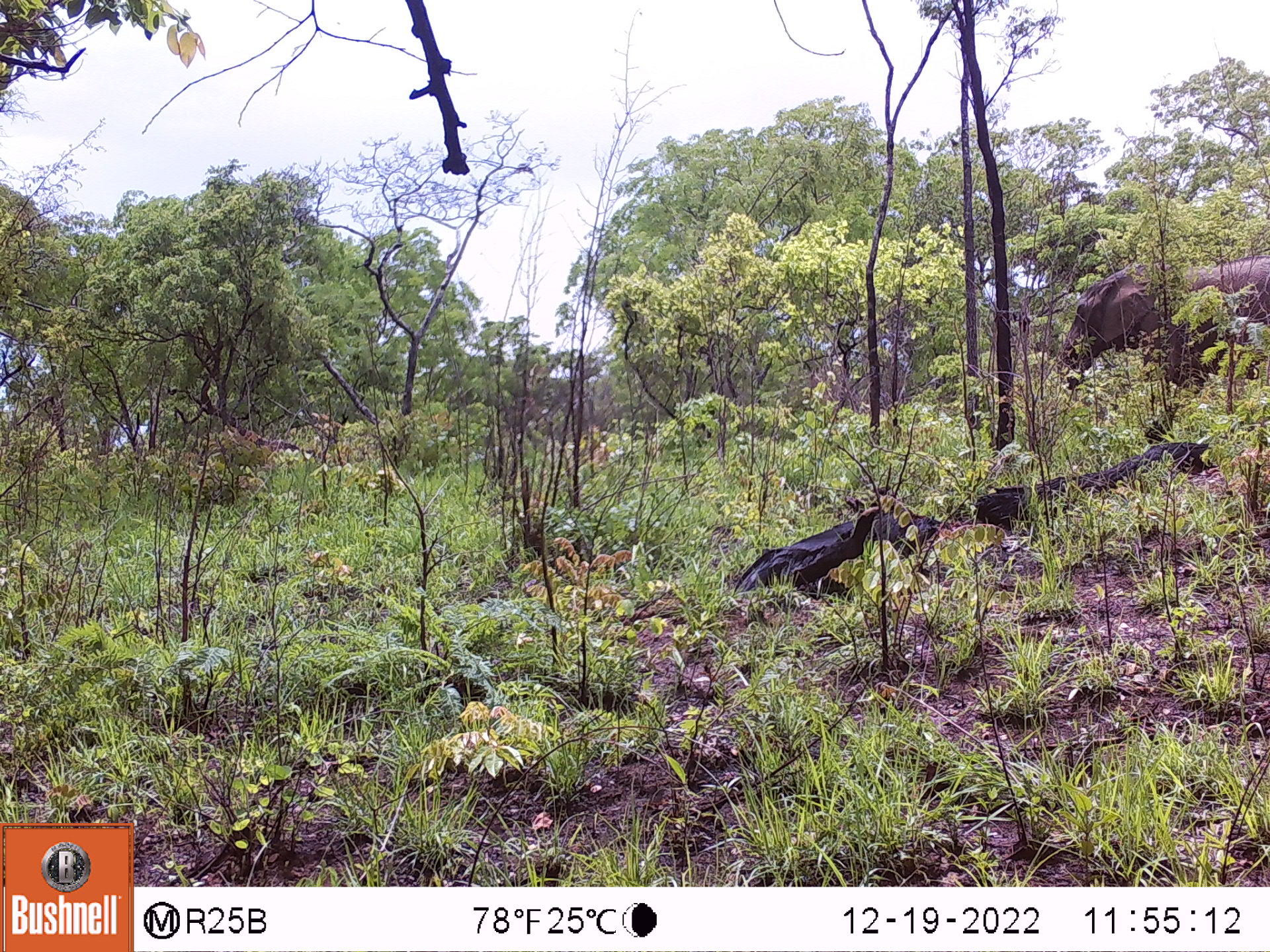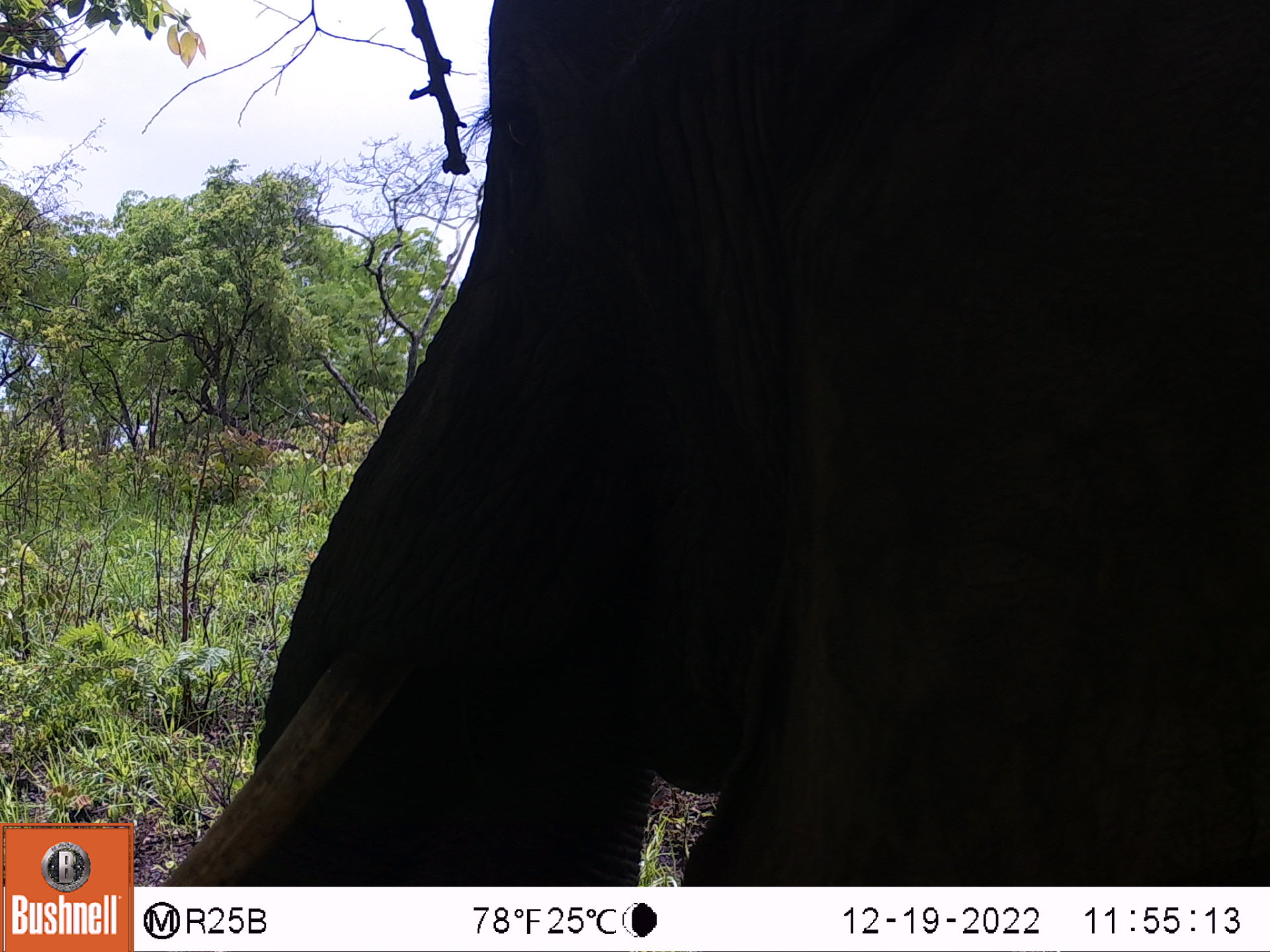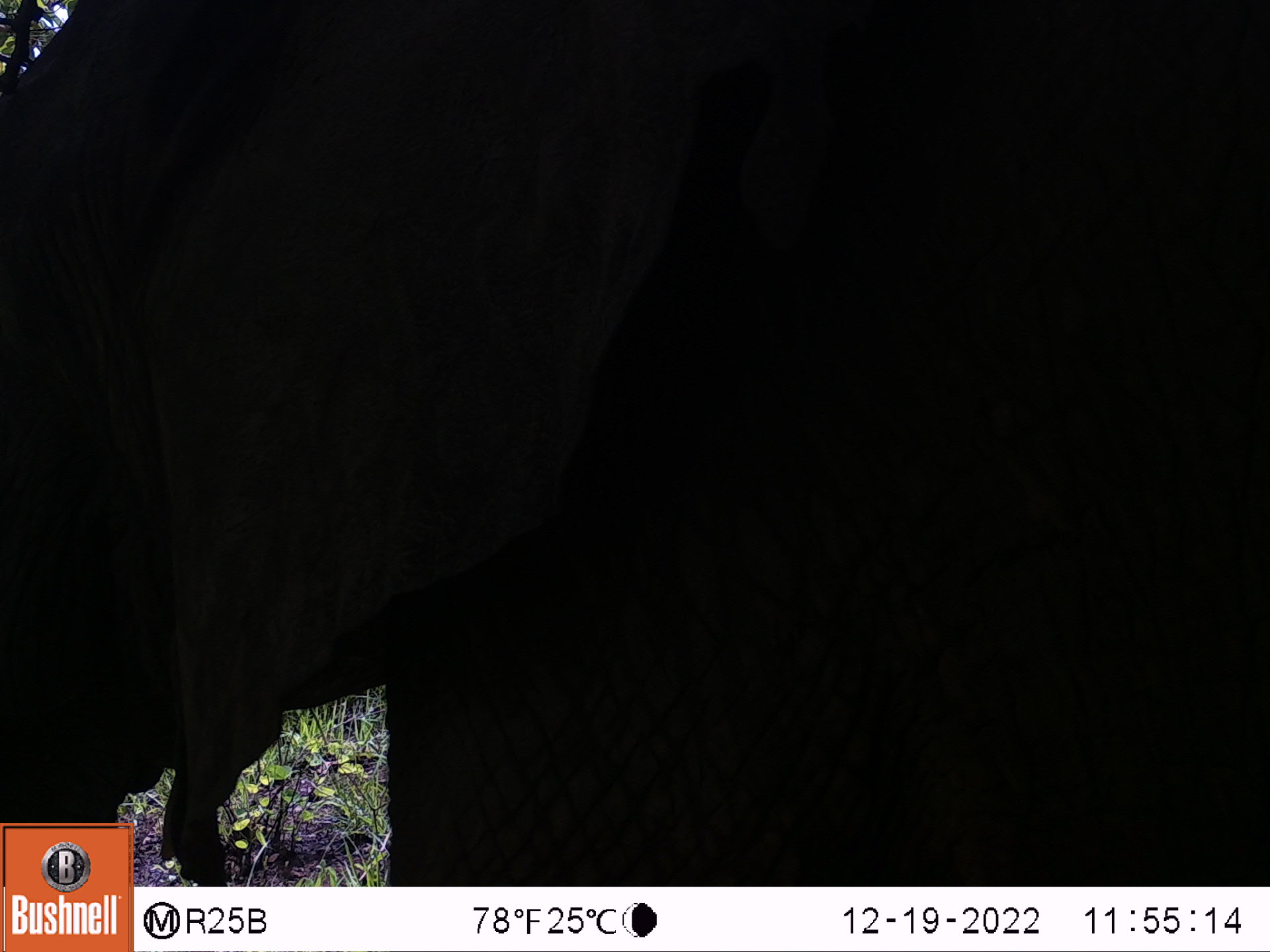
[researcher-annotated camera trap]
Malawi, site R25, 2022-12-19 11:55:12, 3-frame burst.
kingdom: Animalia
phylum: Chordata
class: Mammalia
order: Proboscidea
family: Elephantidae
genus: Loxodonta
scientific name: Loxodonta africana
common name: african savanna elephant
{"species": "african savanna elephant (Loxodonta africana)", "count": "1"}